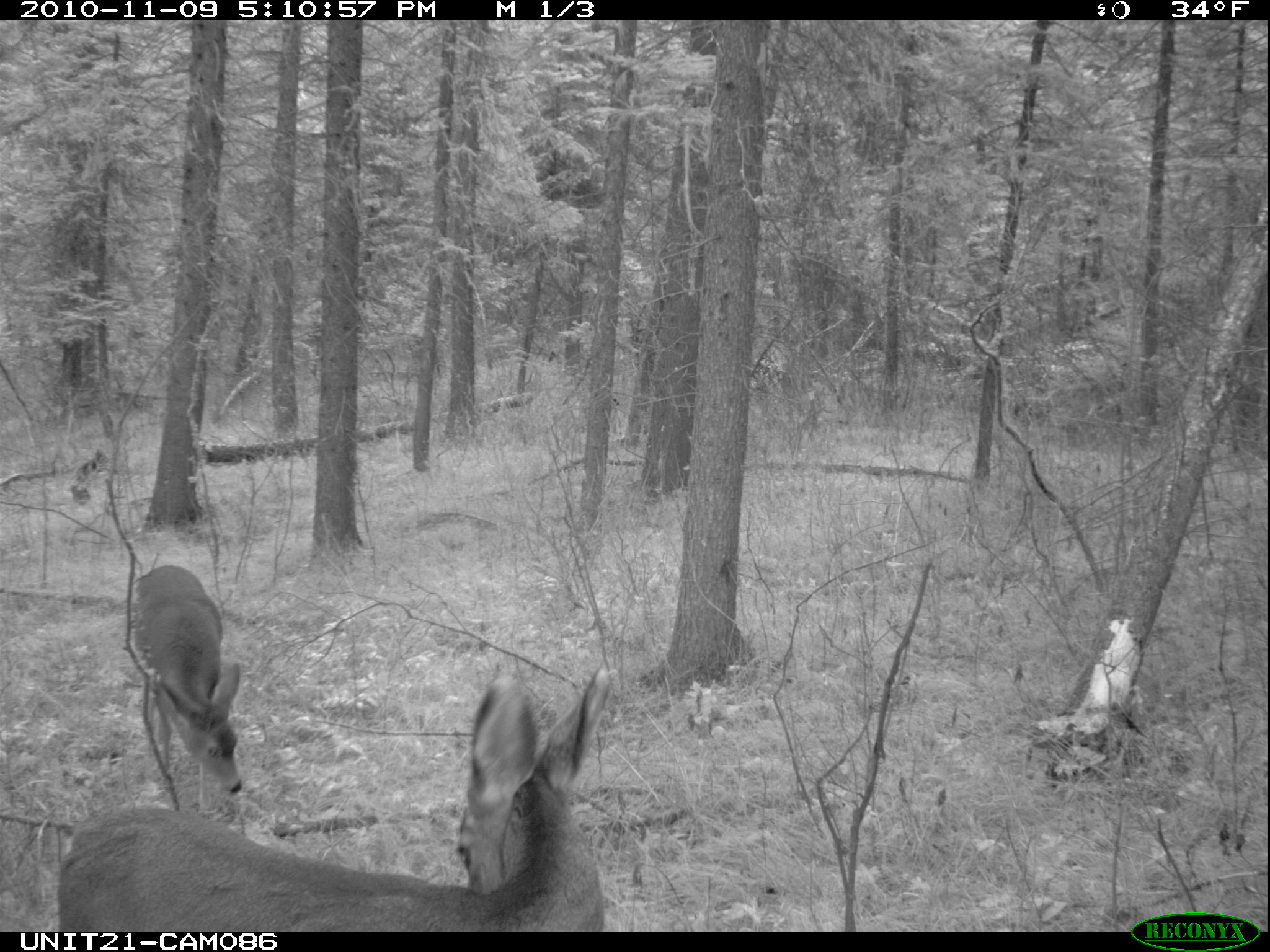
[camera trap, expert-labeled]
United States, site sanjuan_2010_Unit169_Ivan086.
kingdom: Animalia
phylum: Chordata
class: Mammalia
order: Artiodactyla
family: Cervidae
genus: Odocoileus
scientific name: Odocoileus hemionus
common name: mule deer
Odocoileus hemionus (mule deer).